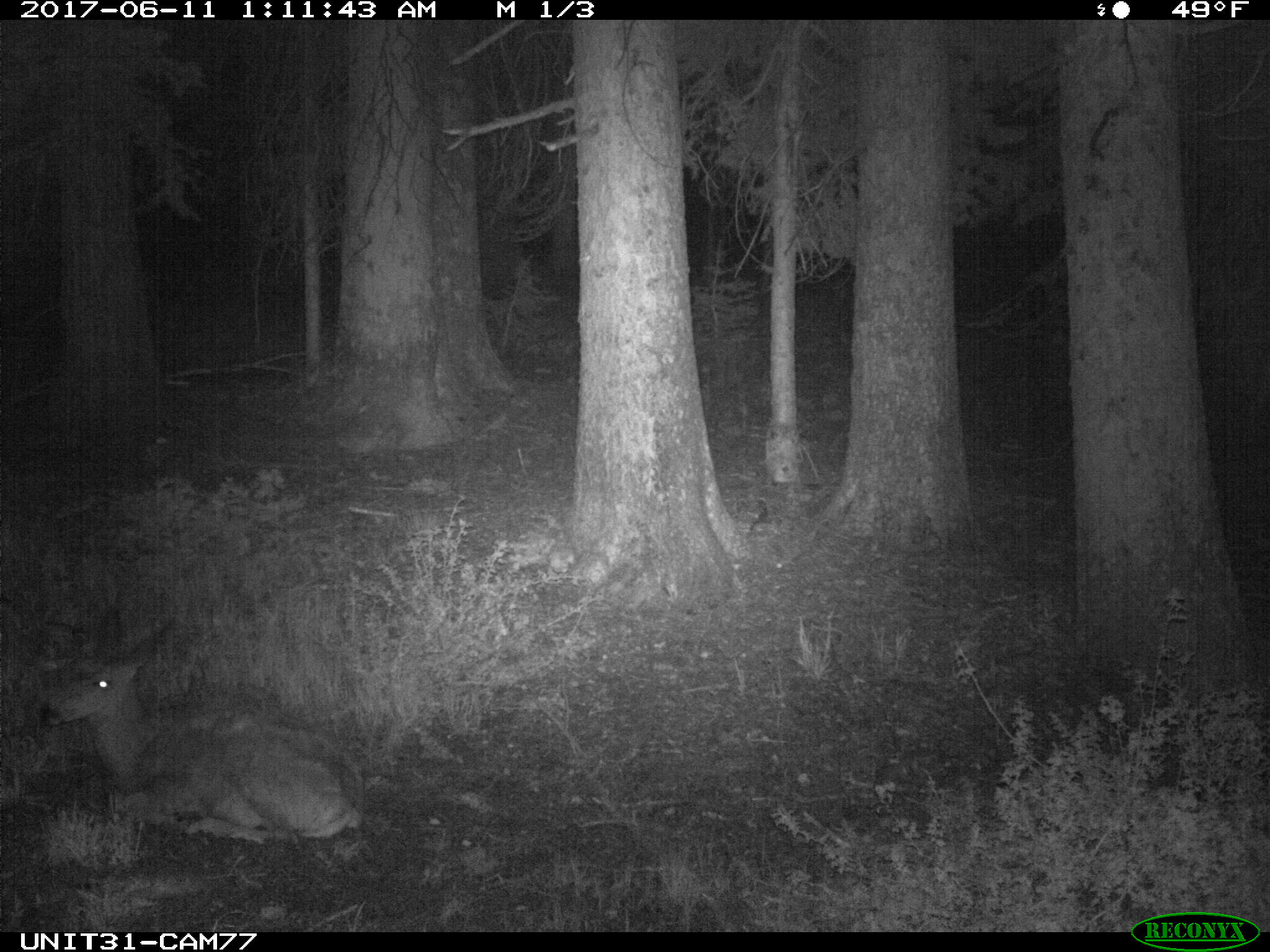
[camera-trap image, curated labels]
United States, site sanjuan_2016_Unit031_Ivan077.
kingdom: Animalia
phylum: Chordata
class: Mammalia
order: Artiodactyla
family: Cervidae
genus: Odocoileus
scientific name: Odocoileus hemionus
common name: mule deer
Odocoileus hemionus (mule deer).